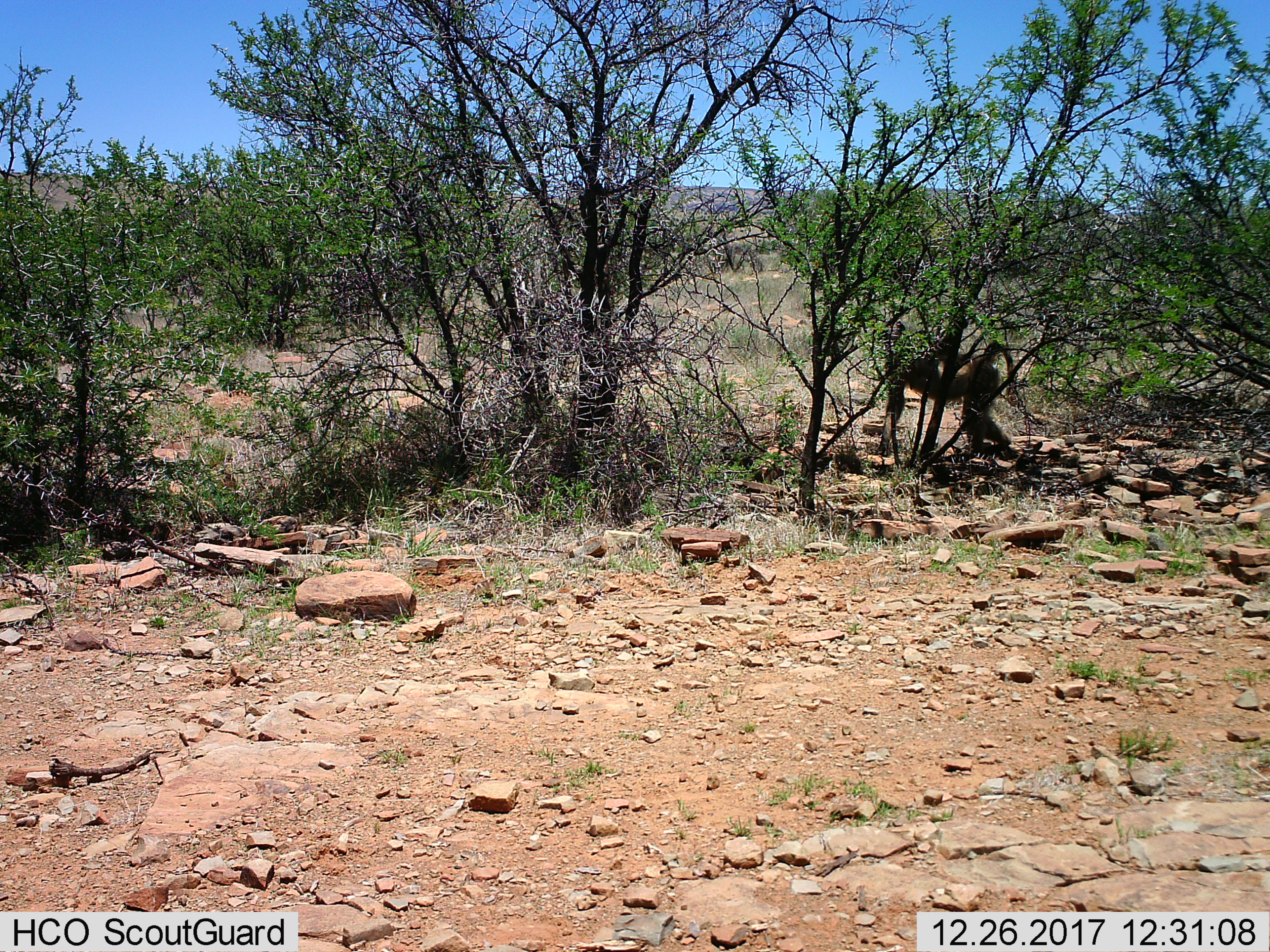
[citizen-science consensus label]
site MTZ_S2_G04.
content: unidentified animal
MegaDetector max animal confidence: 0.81